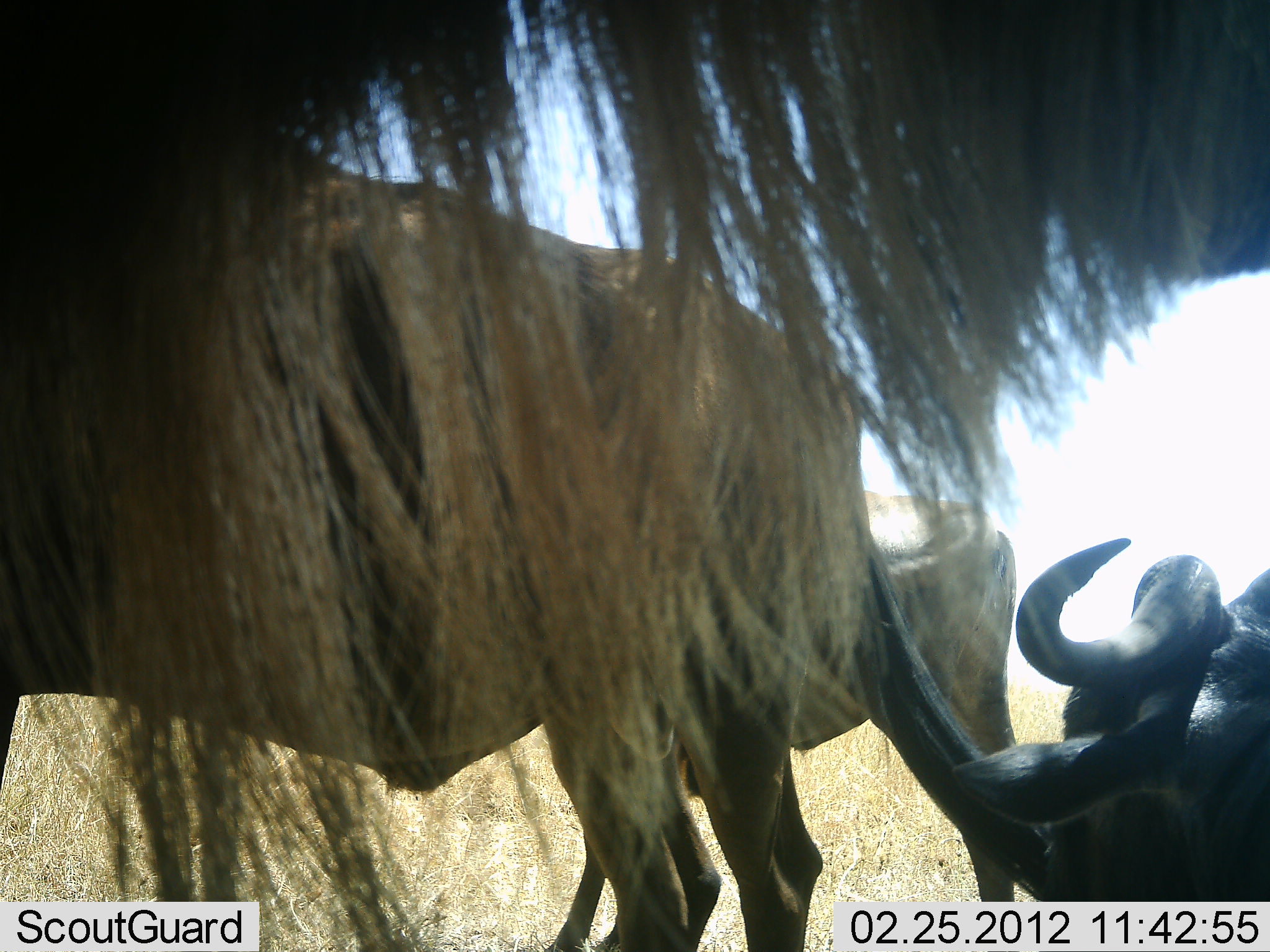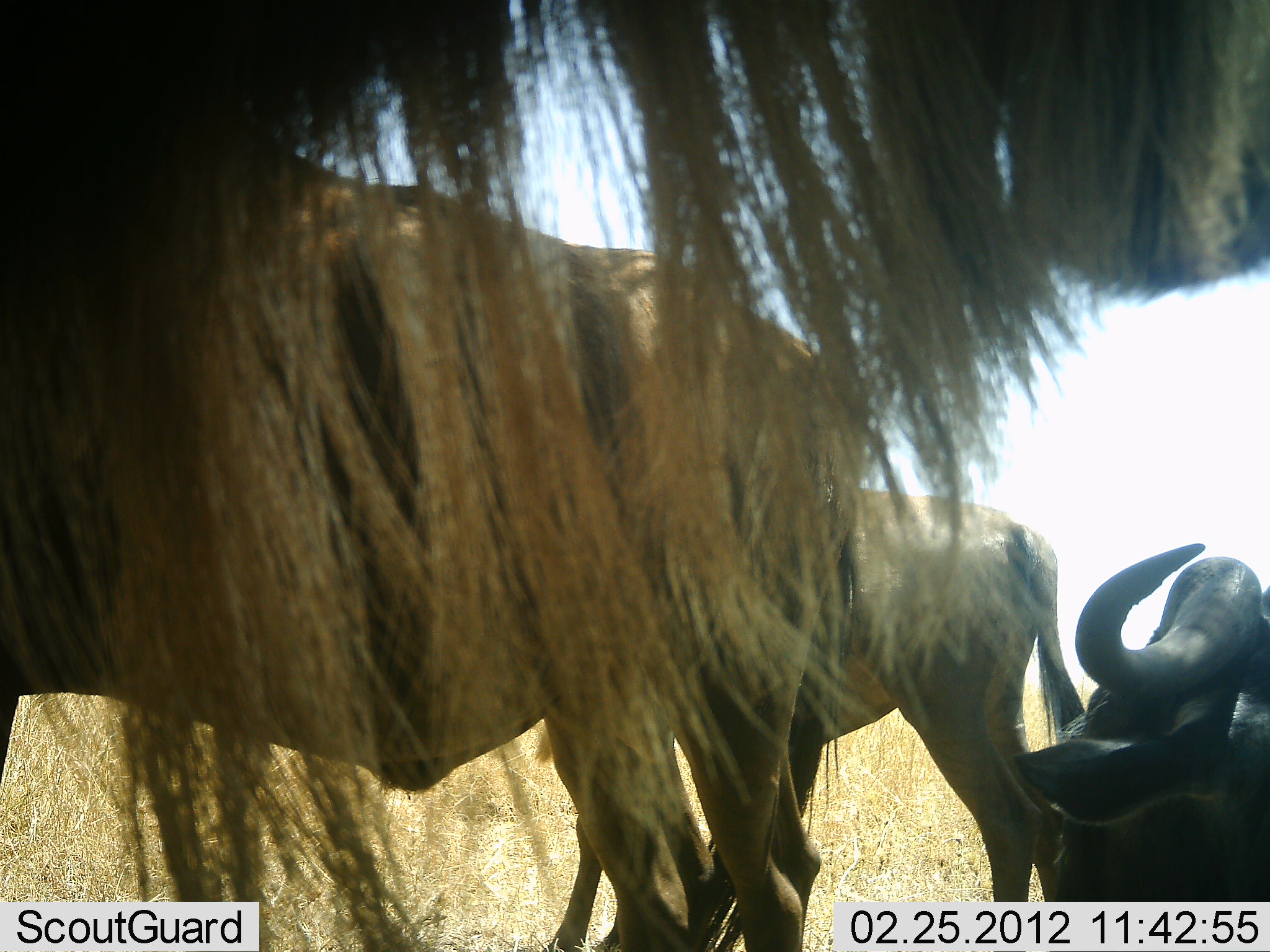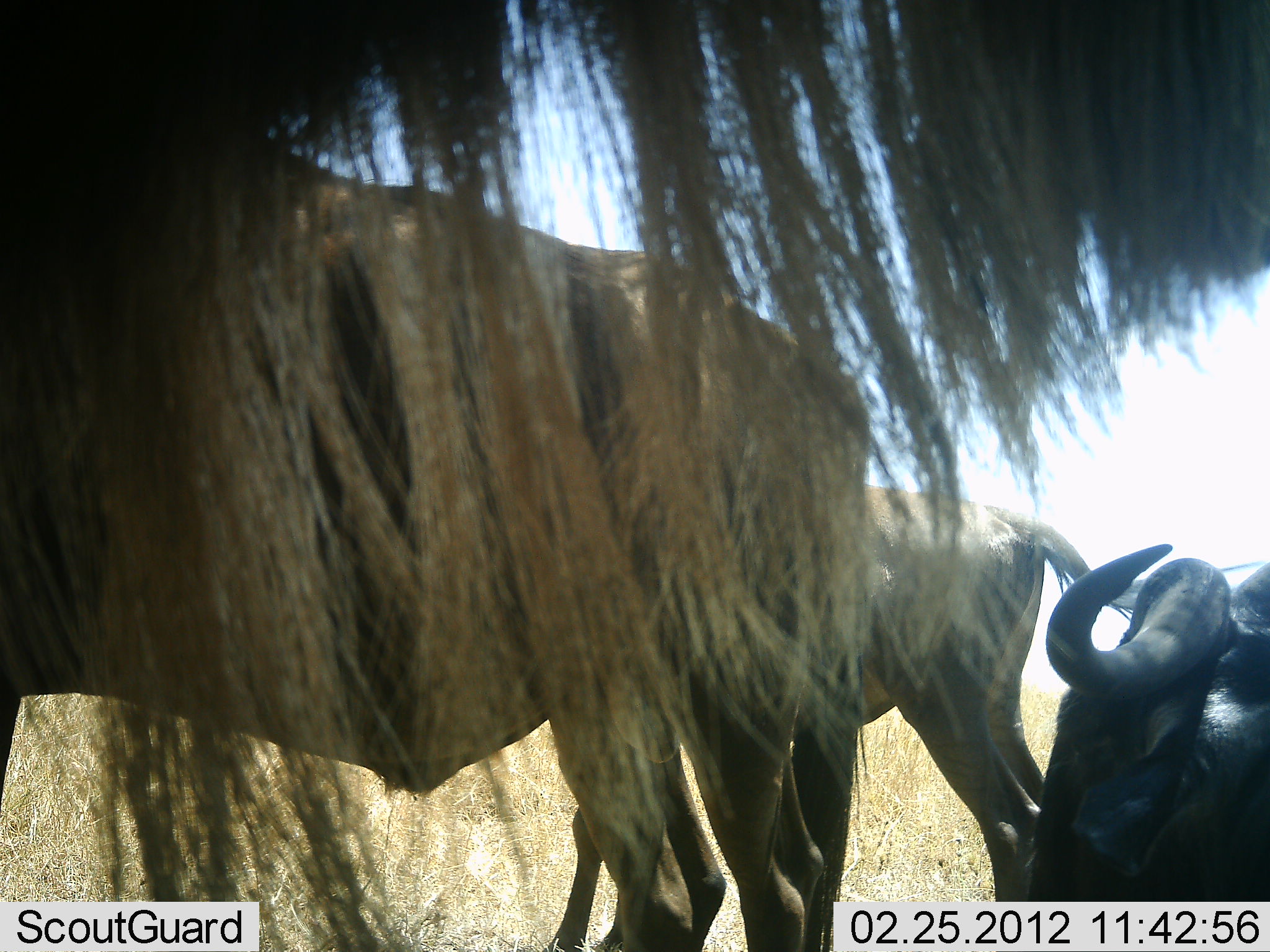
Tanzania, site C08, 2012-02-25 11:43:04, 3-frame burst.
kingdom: Animalia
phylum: Chordata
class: Mammalia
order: Artiodactyla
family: Bovidae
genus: Connochaetes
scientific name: Connochaetes taurinus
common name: blue wildebeest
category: wildebeest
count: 4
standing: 80%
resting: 80%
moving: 0%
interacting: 0%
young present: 20%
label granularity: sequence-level